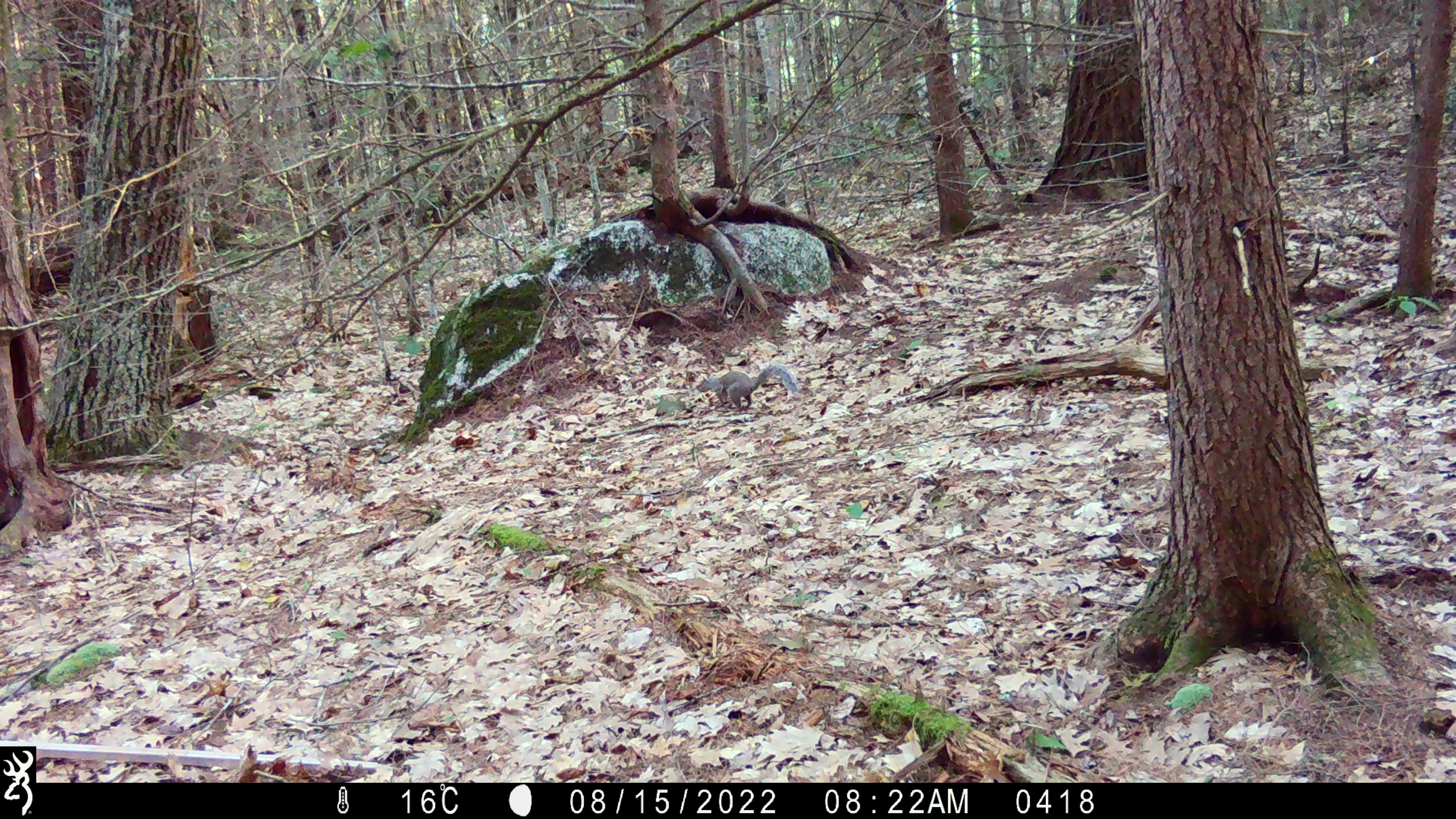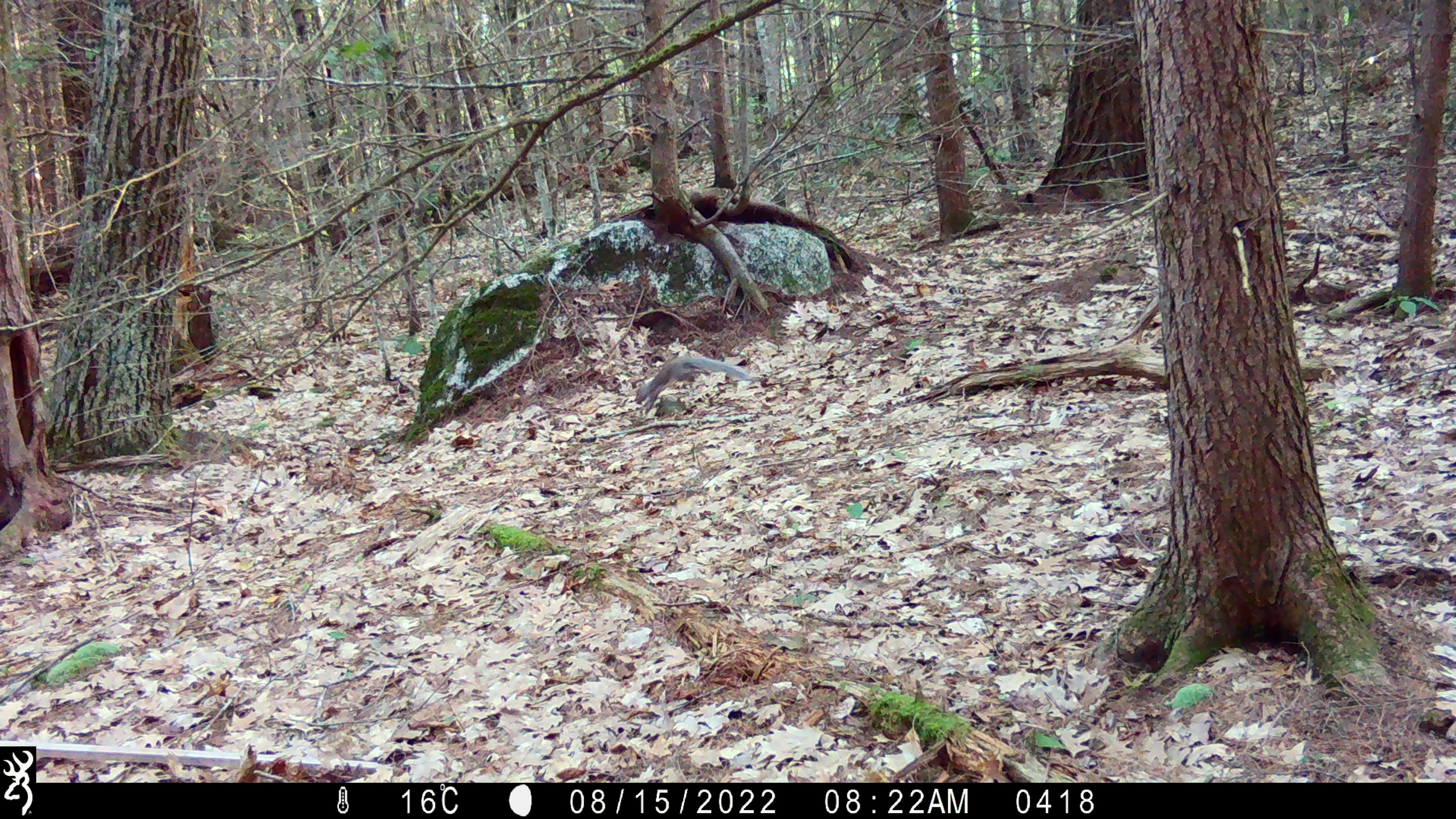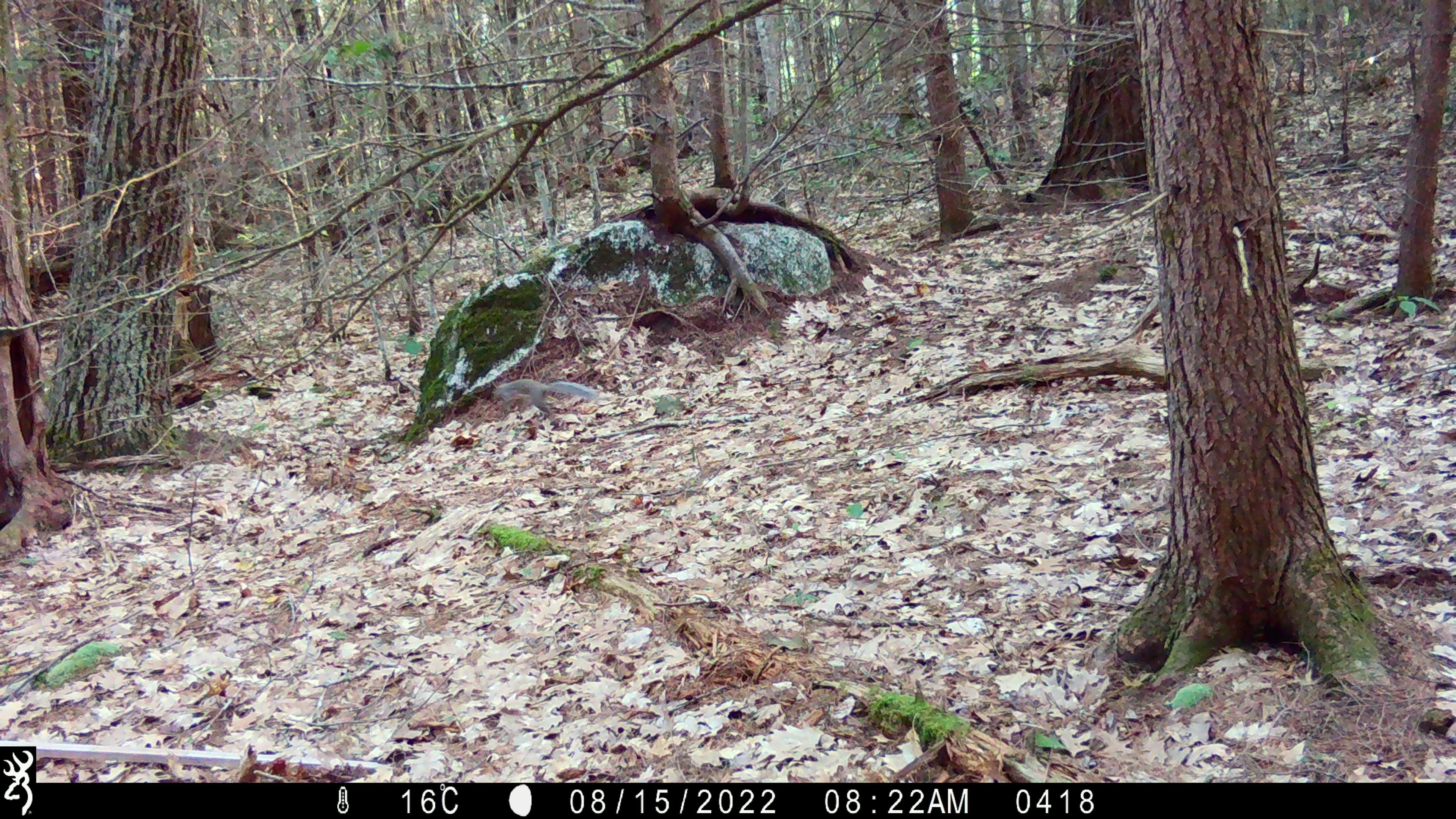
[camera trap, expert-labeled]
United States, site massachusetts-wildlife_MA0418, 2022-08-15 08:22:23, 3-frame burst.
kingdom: Animalia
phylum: Chordata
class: Mammalia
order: Rodentia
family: Sciuridae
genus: Sciurus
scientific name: Sciurus carolinensis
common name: gray squirrel